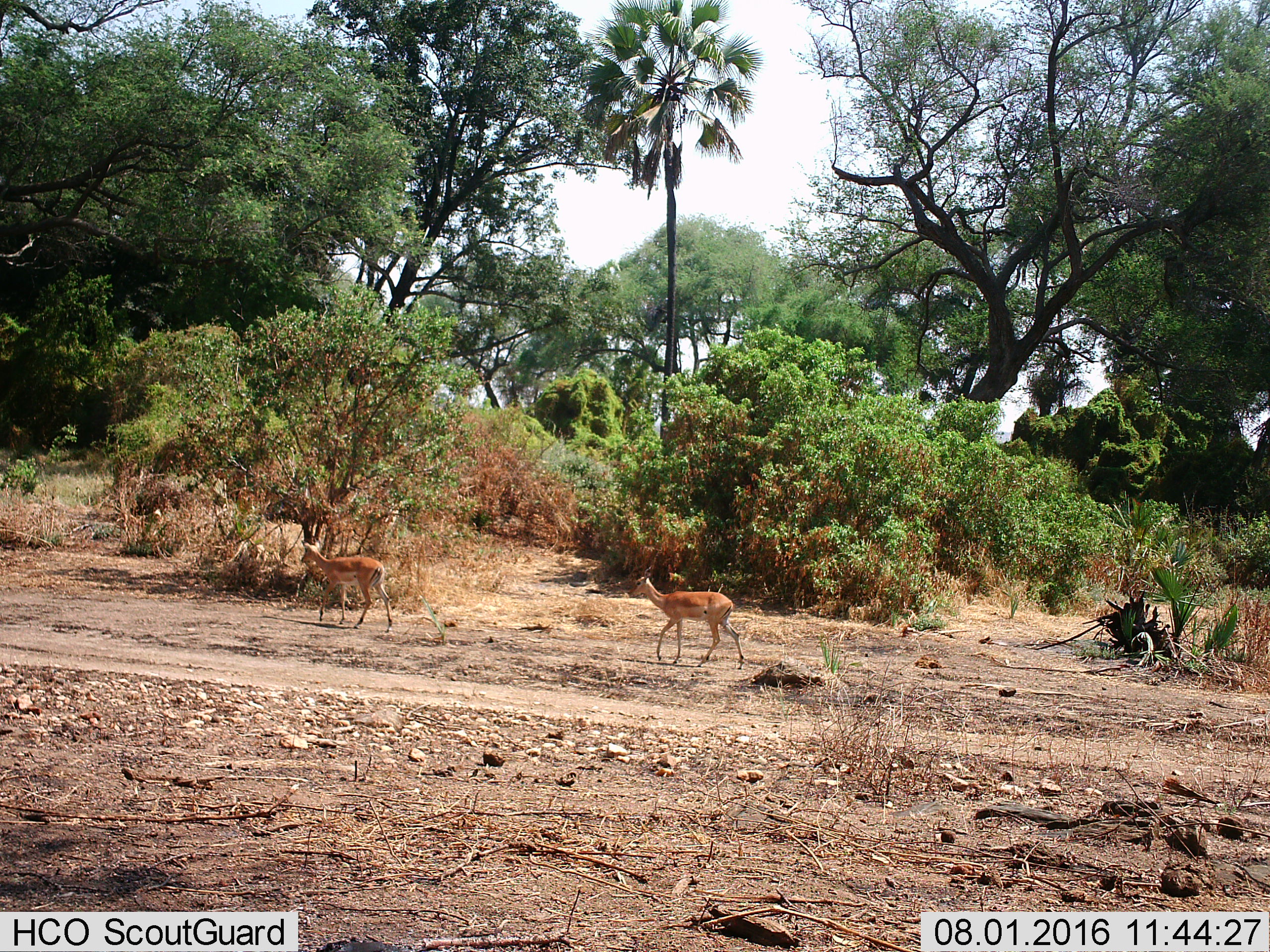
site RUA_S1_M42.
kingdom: Animalia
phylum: Chordata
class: Mammalia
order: Artiodactyla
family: Bovidae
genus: Aepyceros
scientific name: Aepyceros melampus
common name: impala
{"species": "impala (Aepyceros melampus)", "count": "2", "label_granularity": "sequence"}